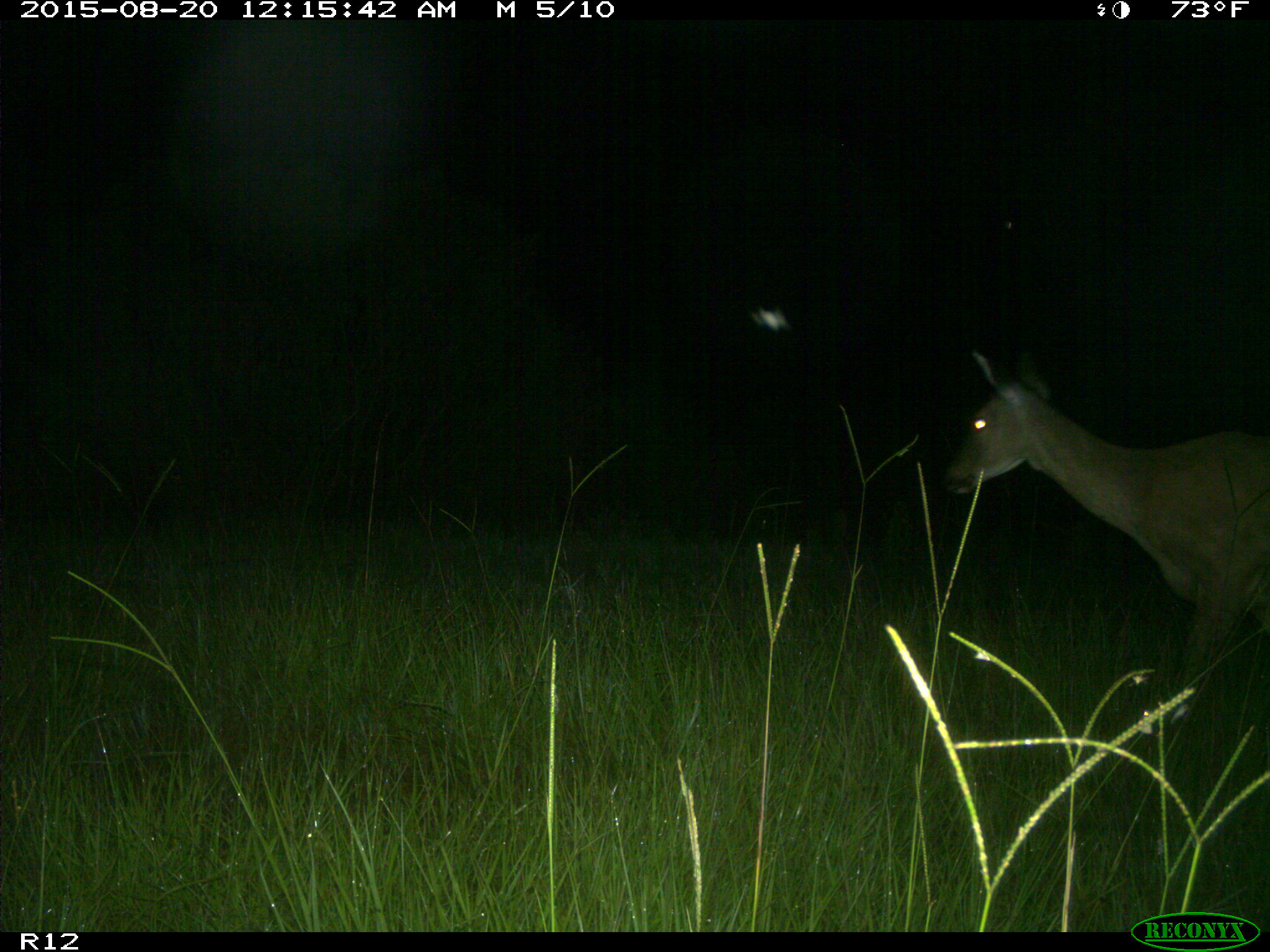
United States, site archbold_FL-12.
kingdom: Animalia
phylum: Chordata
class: Mammalia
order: Artiodactyla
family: Cervidae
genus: Odocoileus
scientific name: Odocoileus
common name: deer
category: unidentified deer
Unidentified deer (deer) (Odocoileus).